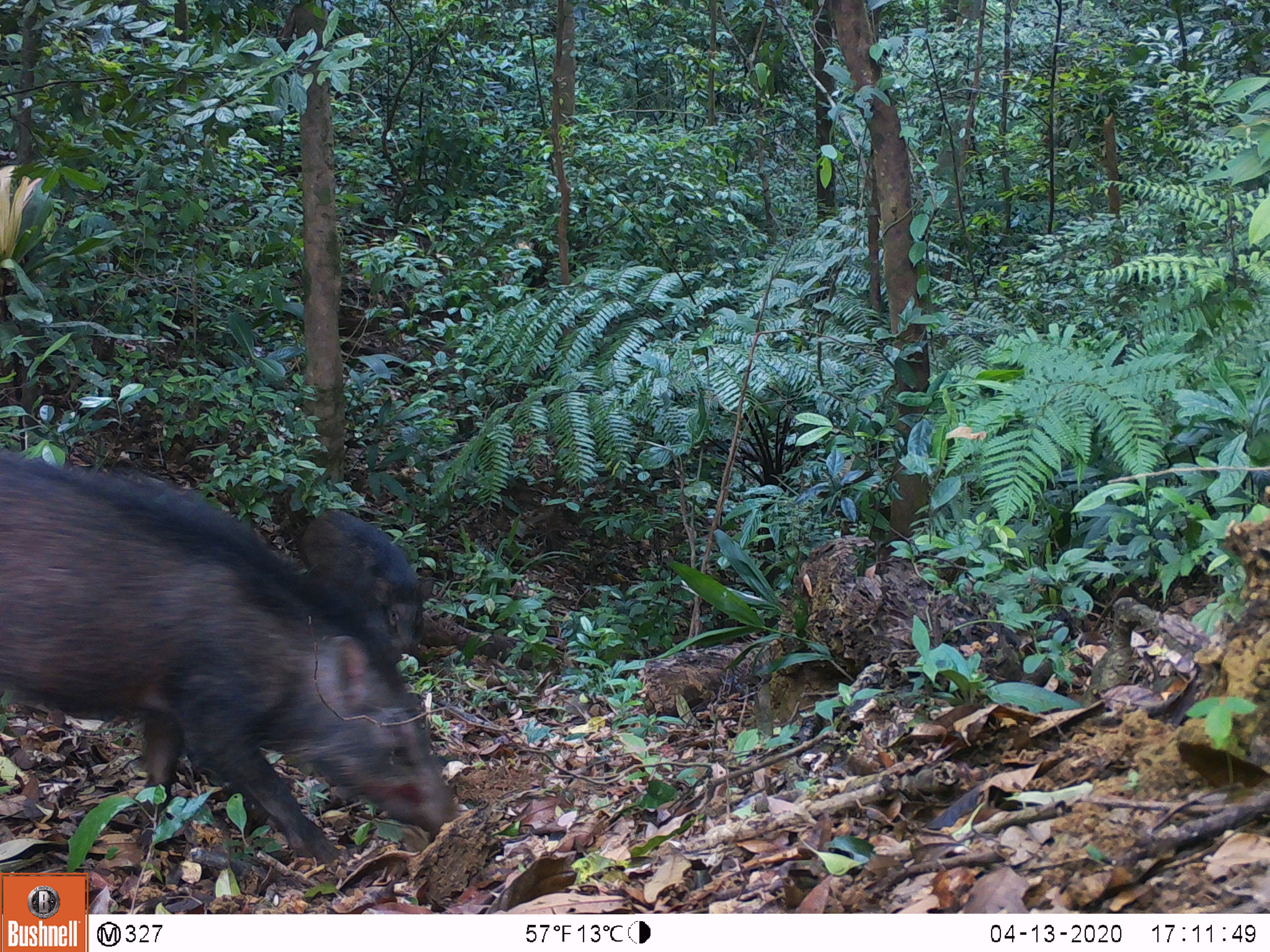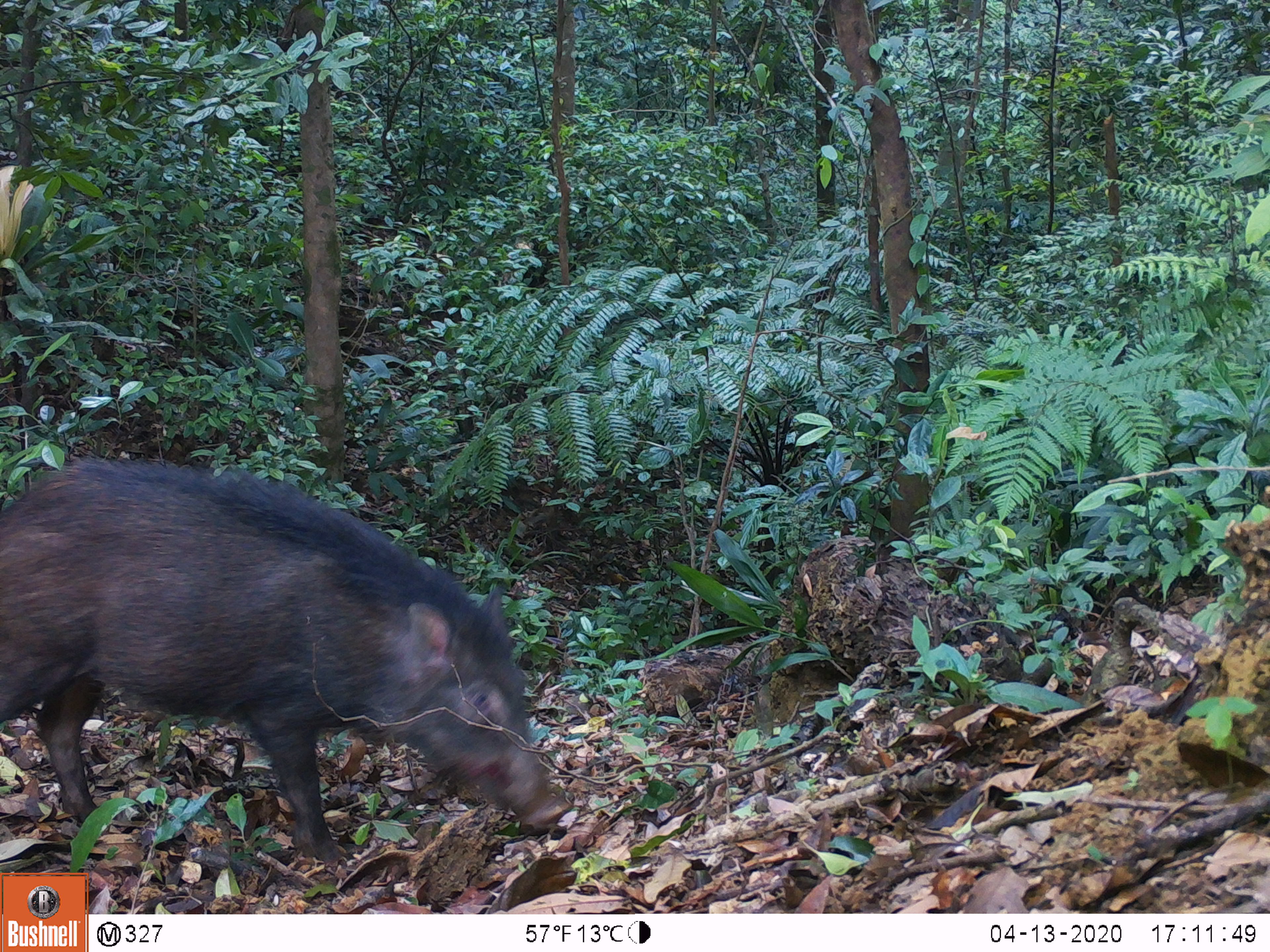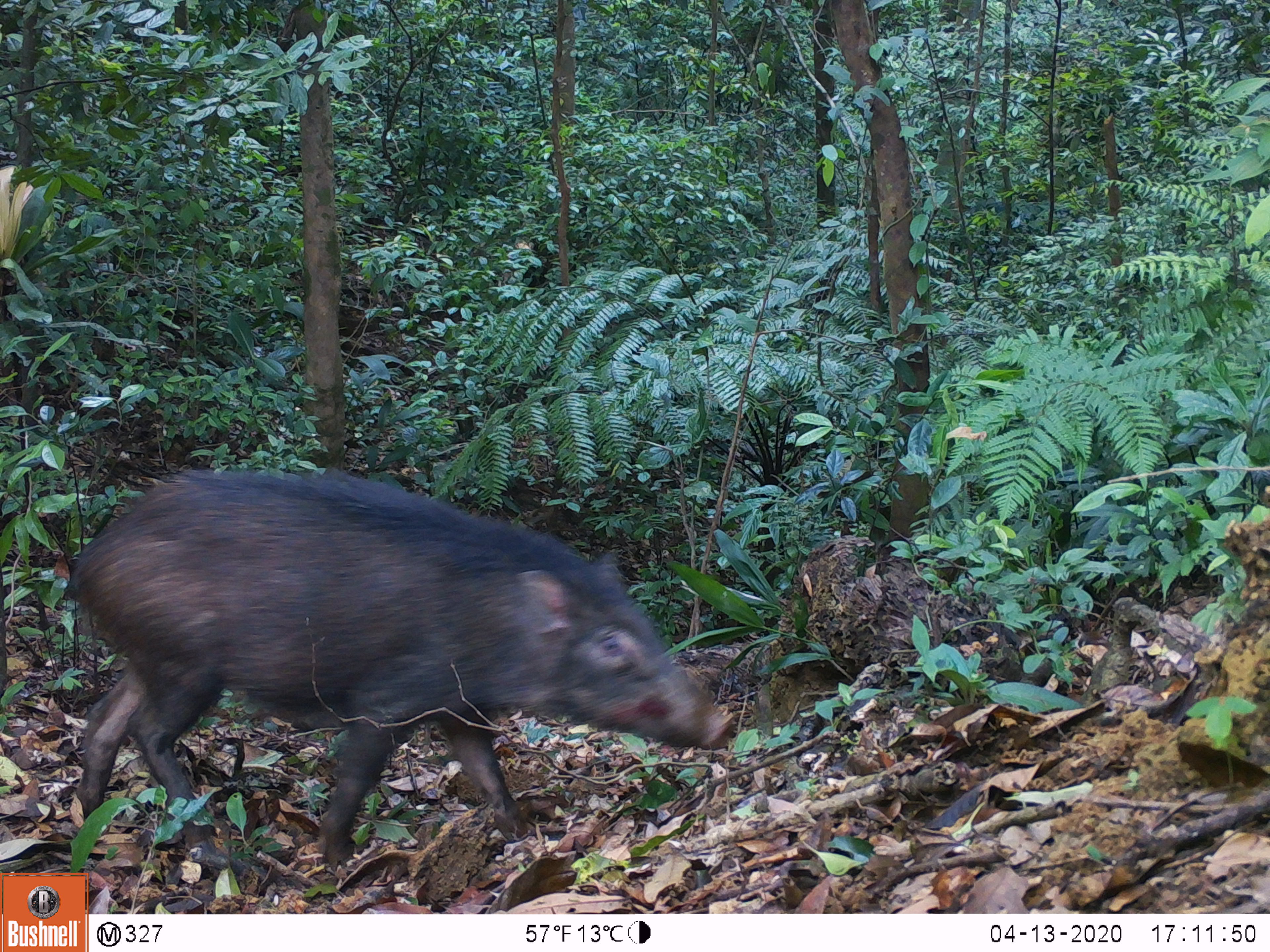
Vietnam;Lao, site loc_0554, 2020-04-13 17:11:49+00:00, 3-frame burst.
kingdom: Animalia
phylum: Chordata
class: Mammalia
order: Artiodactyla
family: Suidae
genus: Sus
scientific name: Sus scrofa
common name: eurasian wild pig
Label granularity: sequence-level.